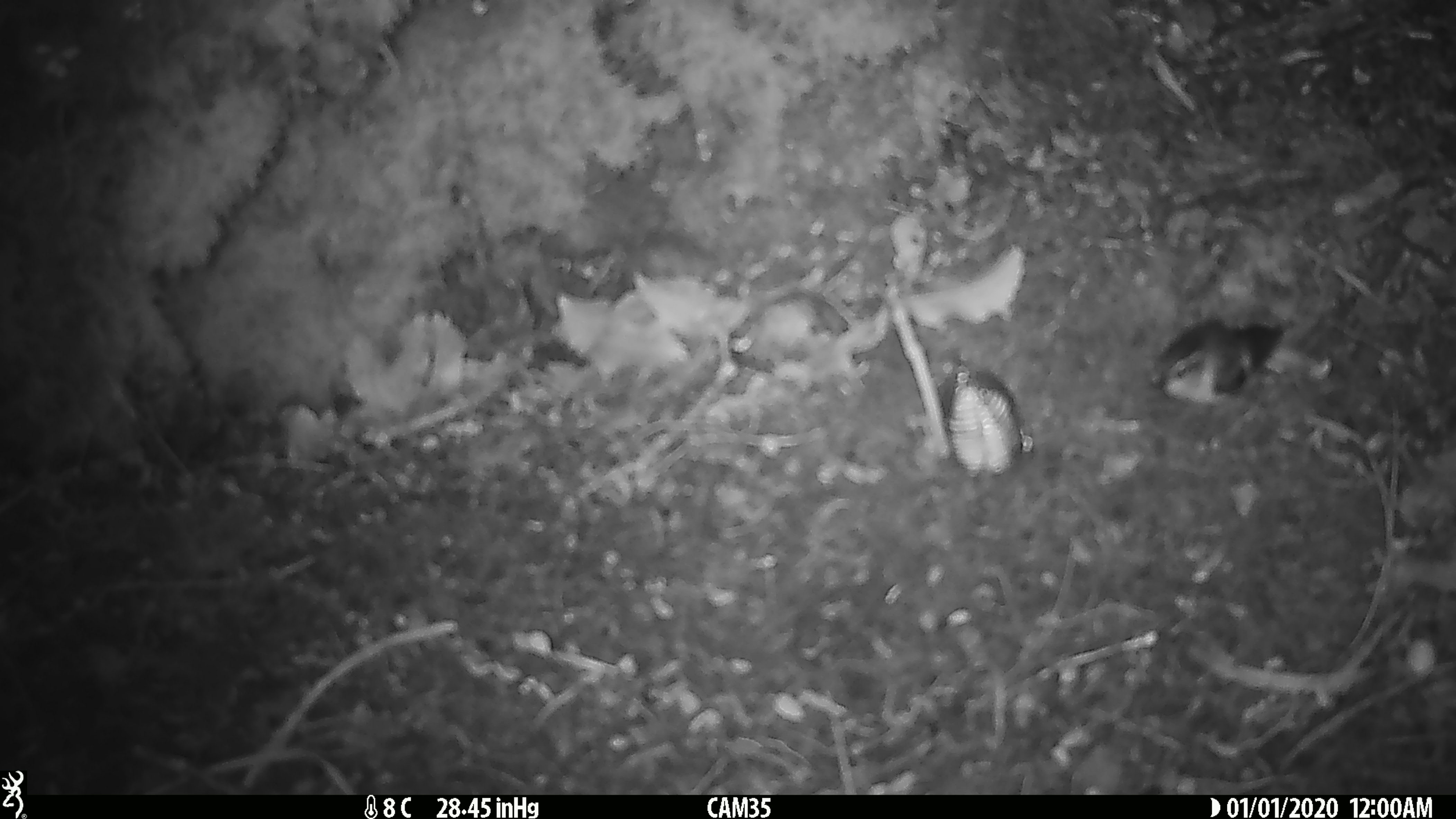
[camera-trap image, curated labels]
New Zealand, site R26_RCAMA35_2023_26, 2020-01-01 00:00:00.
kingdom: Animalia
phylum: Chordata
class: Aves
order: Passeriformes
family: Acanthisittidae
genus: Acanthisitta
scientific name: Acanthisitta chloris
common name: rifleman